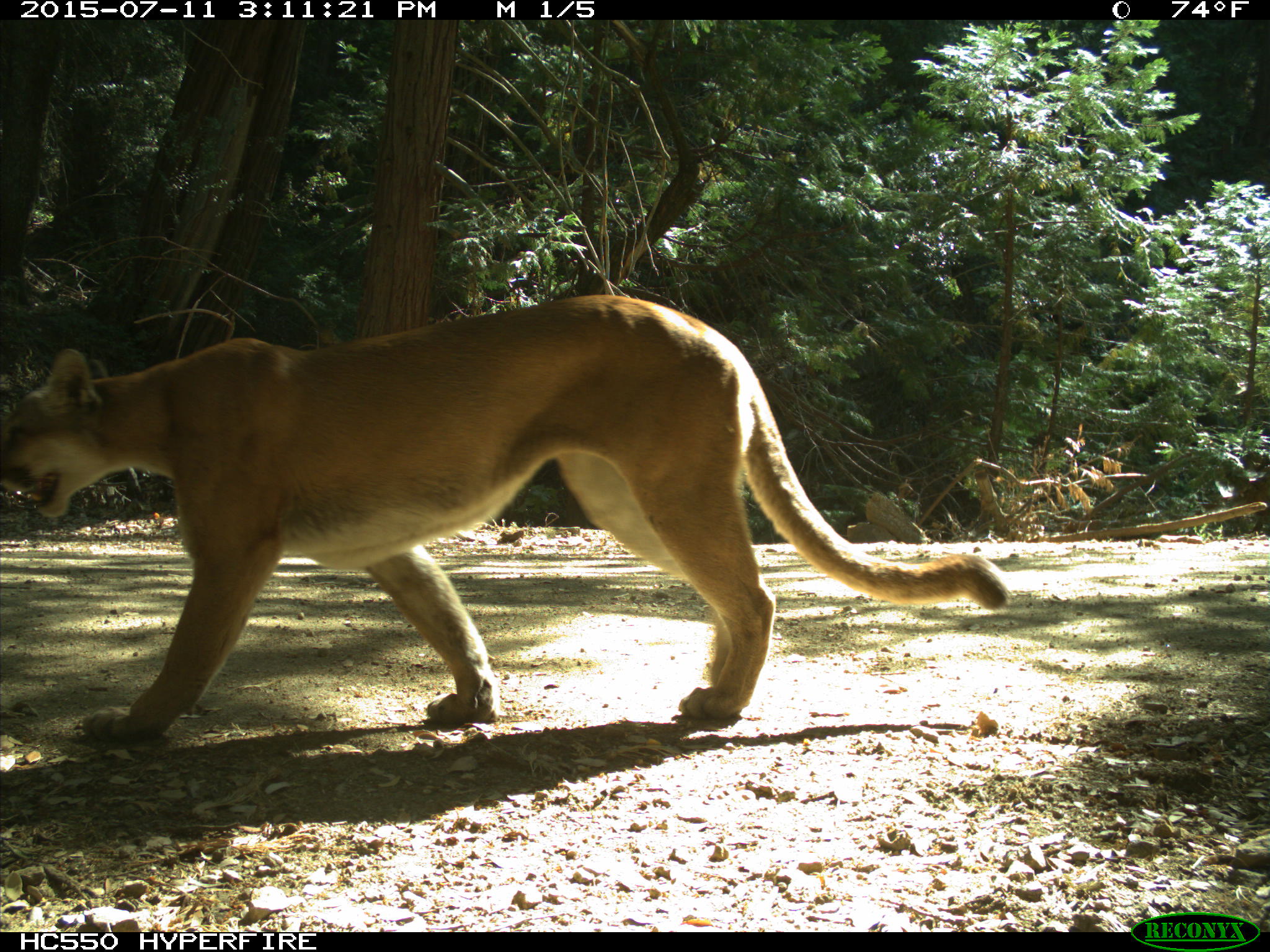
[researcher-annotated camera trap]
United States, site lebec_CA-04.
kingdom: Animalia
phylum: Chordata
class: Mammalia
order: Carnivora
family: Felidae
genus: Puma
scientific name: Puma concolor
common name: mountain lion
Puma concolor (mountain lion).